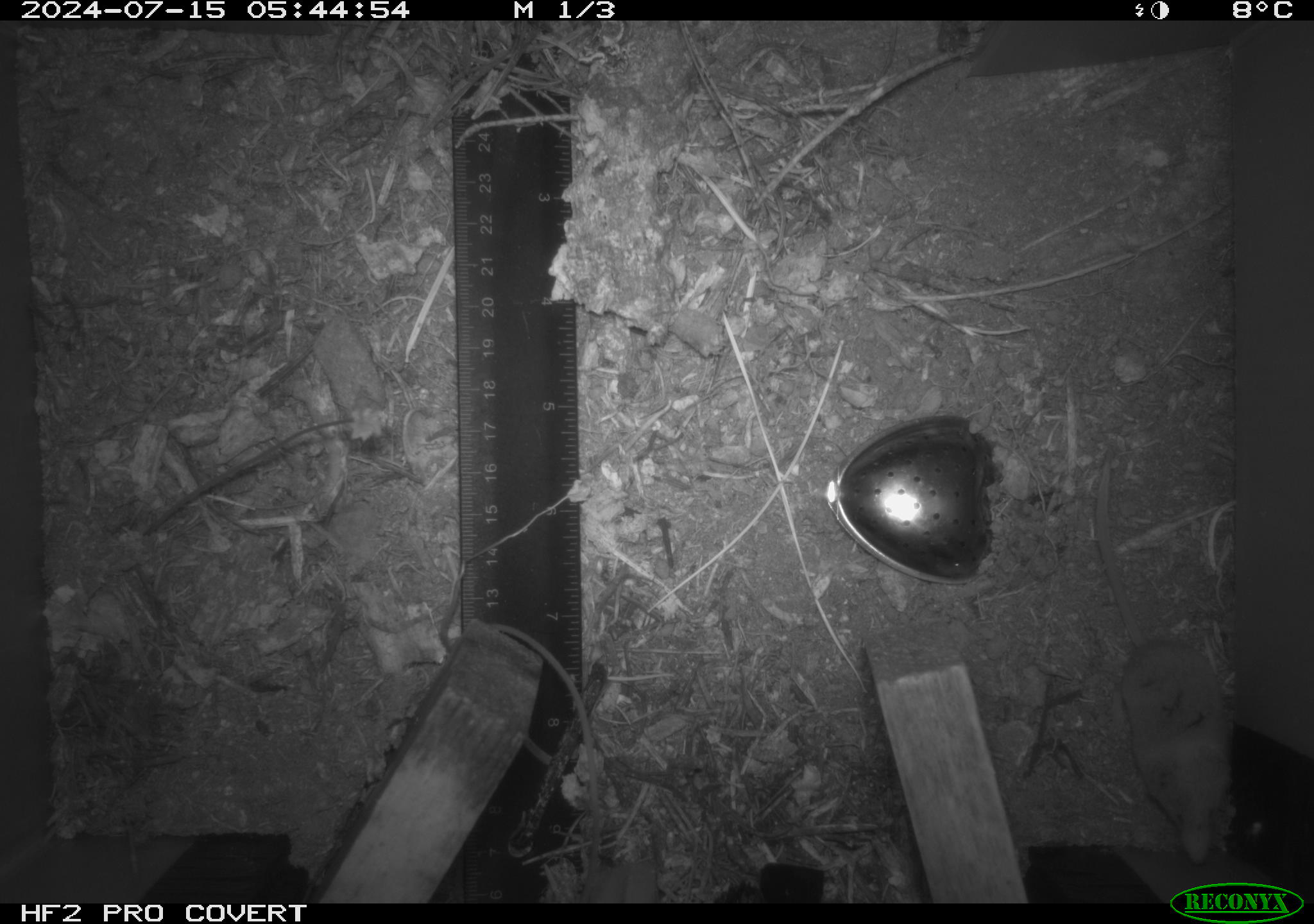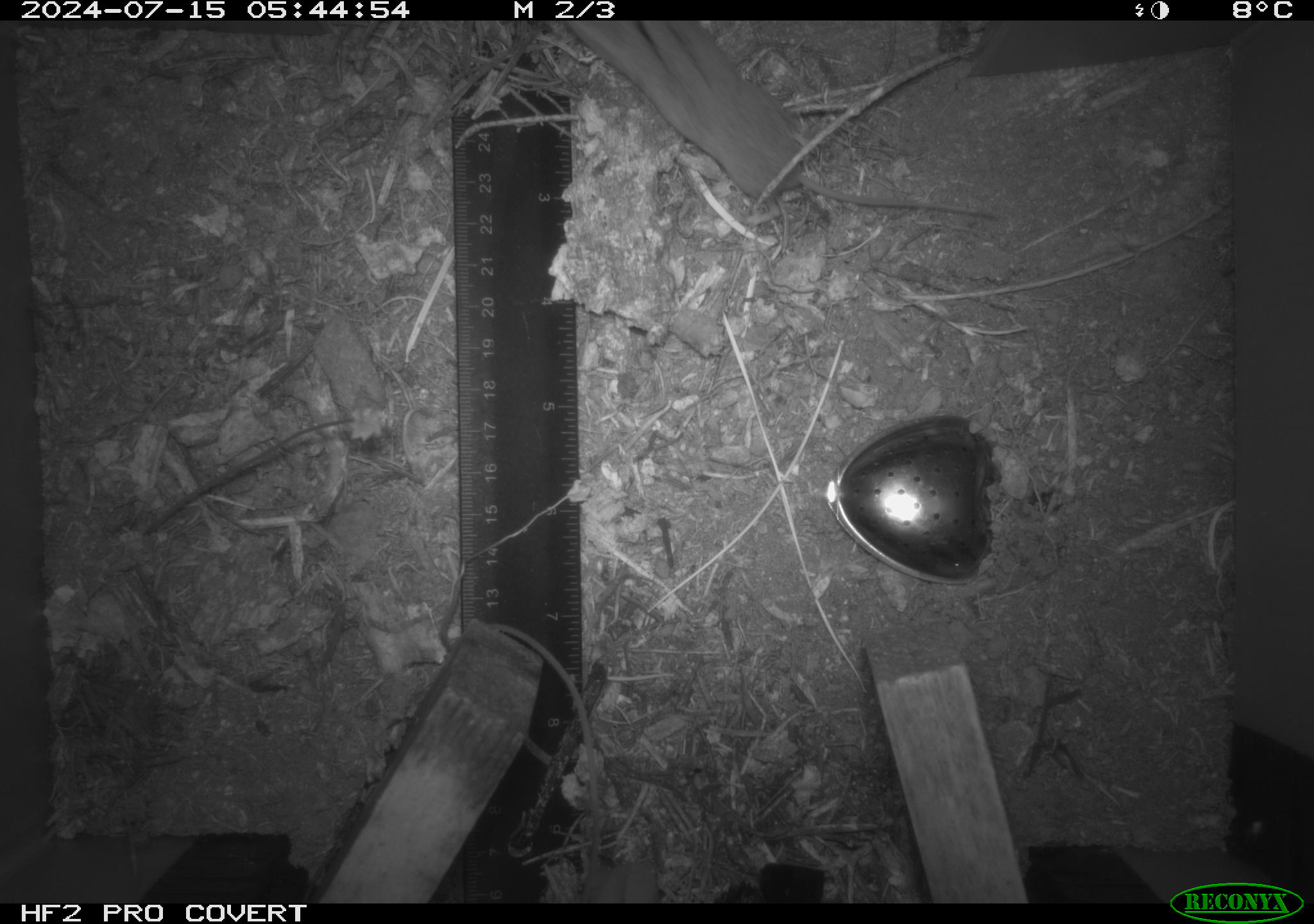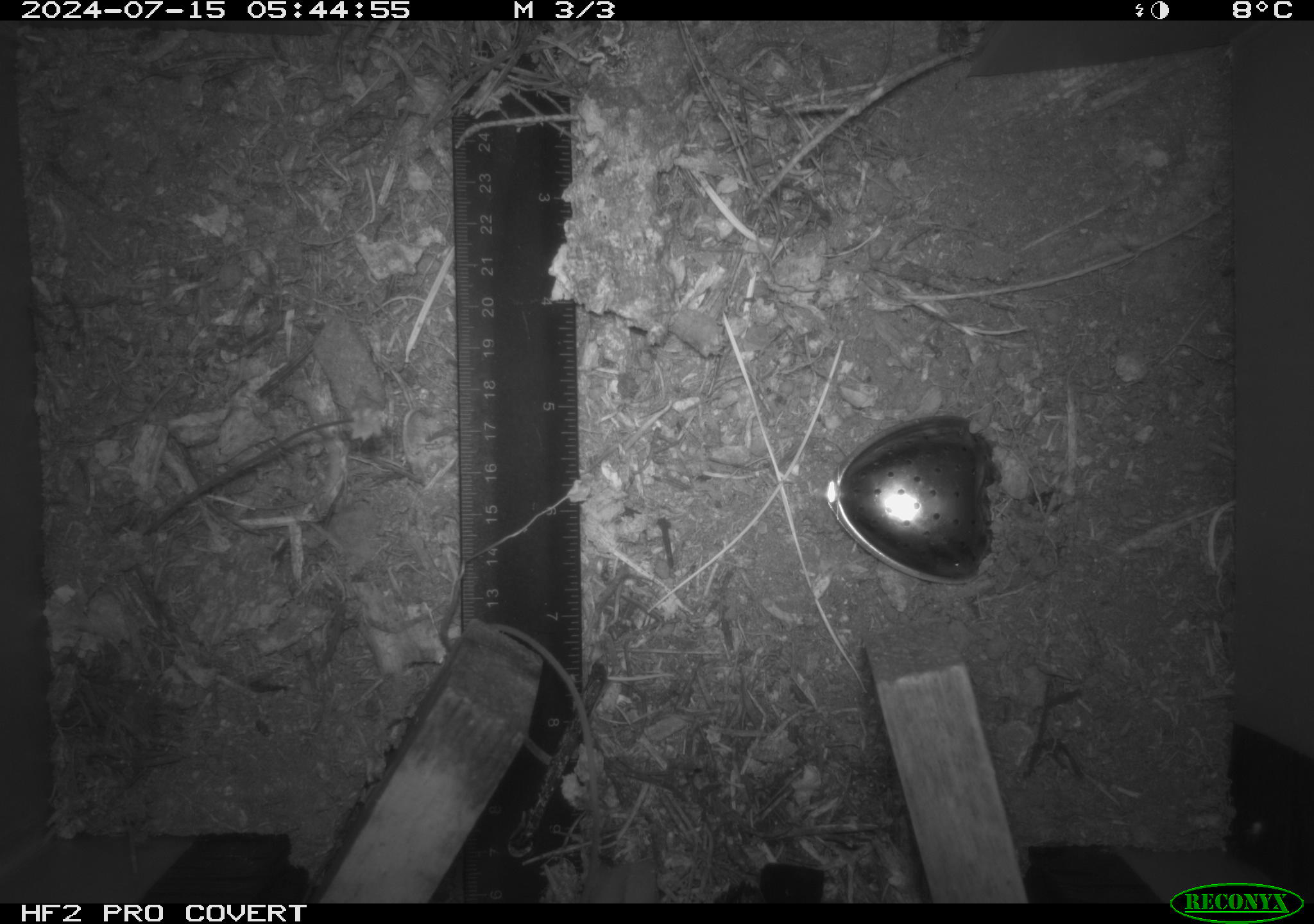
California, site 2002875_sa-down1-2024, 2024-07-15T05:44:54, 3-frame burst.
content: unidentified animal